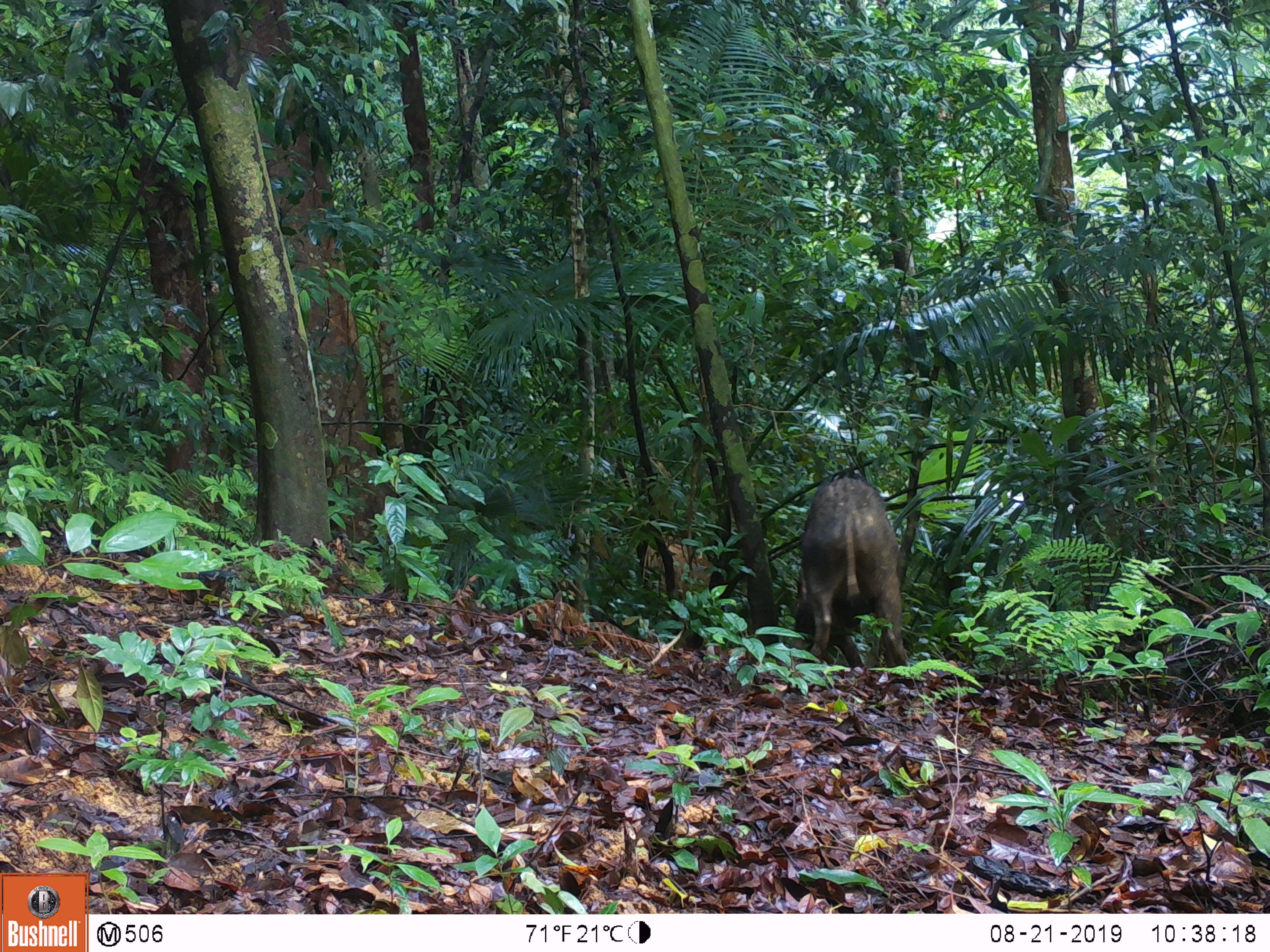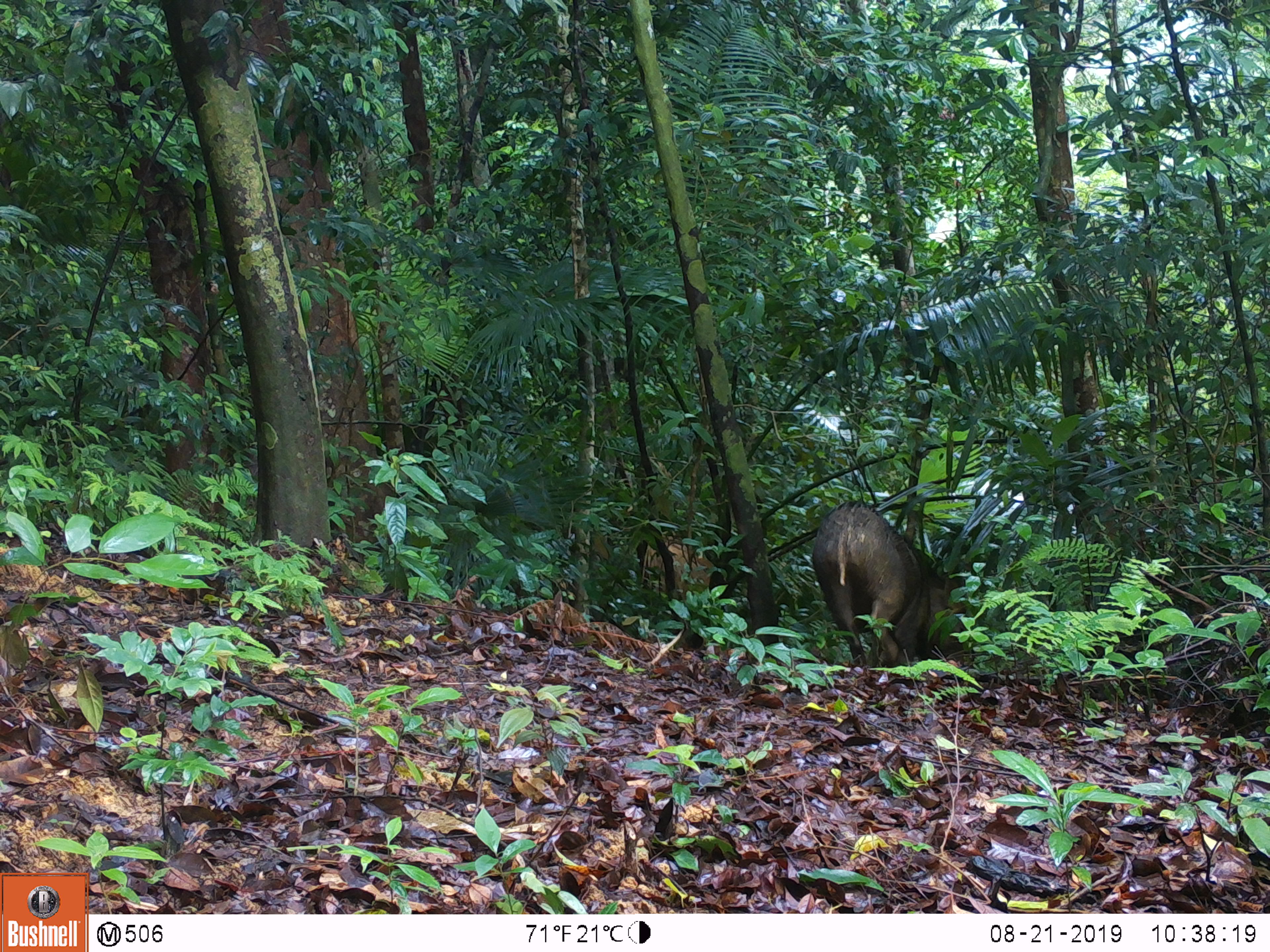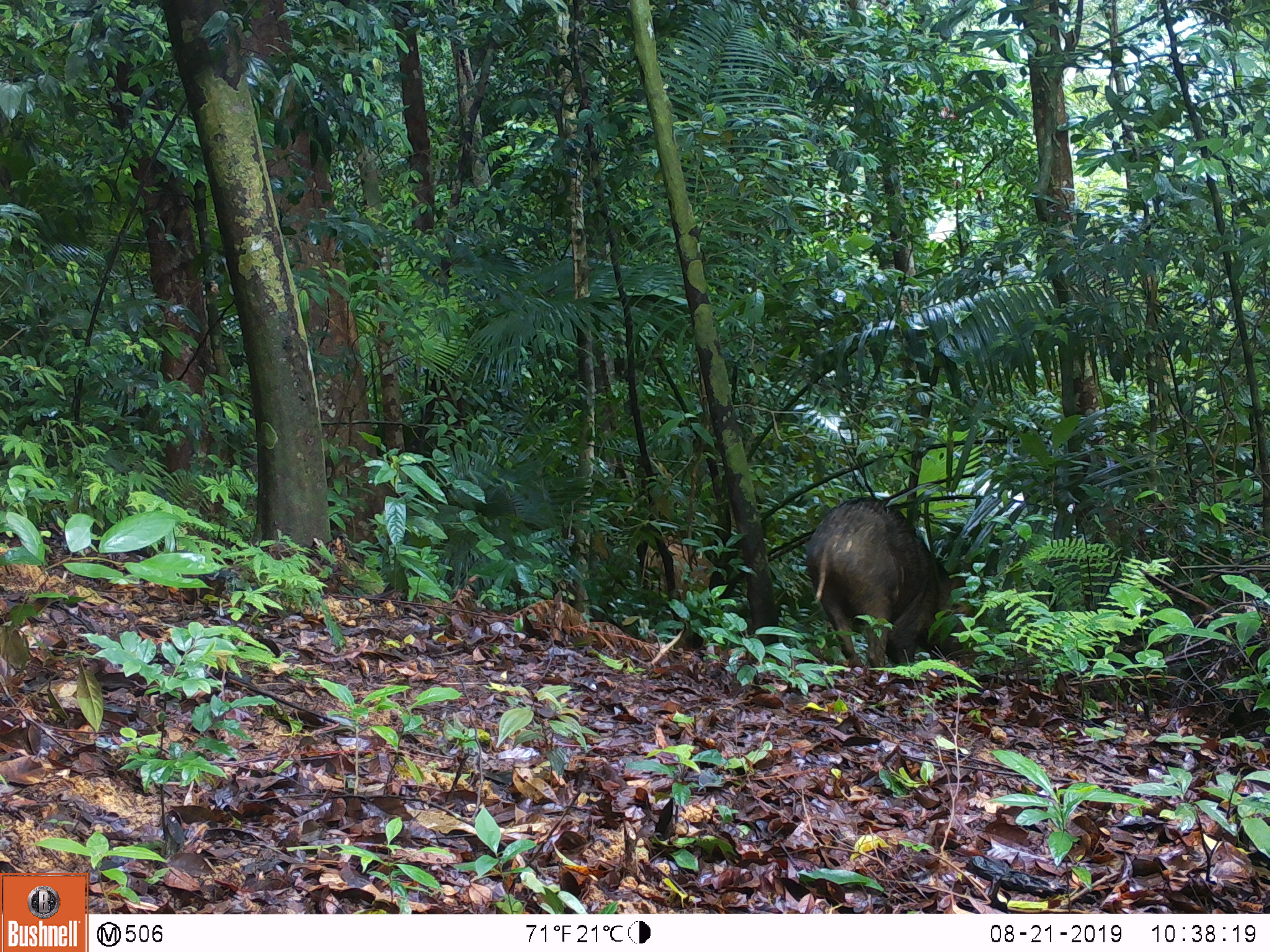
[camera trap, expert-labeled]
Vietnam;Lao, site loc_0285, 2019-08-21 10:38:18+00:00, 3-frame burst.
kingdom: Animalia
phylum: Chordata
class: Mammalia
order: Artiodactyla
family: Suidae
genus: Sus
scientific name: Sus scrofa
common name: eurasian wild pig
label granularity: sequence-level